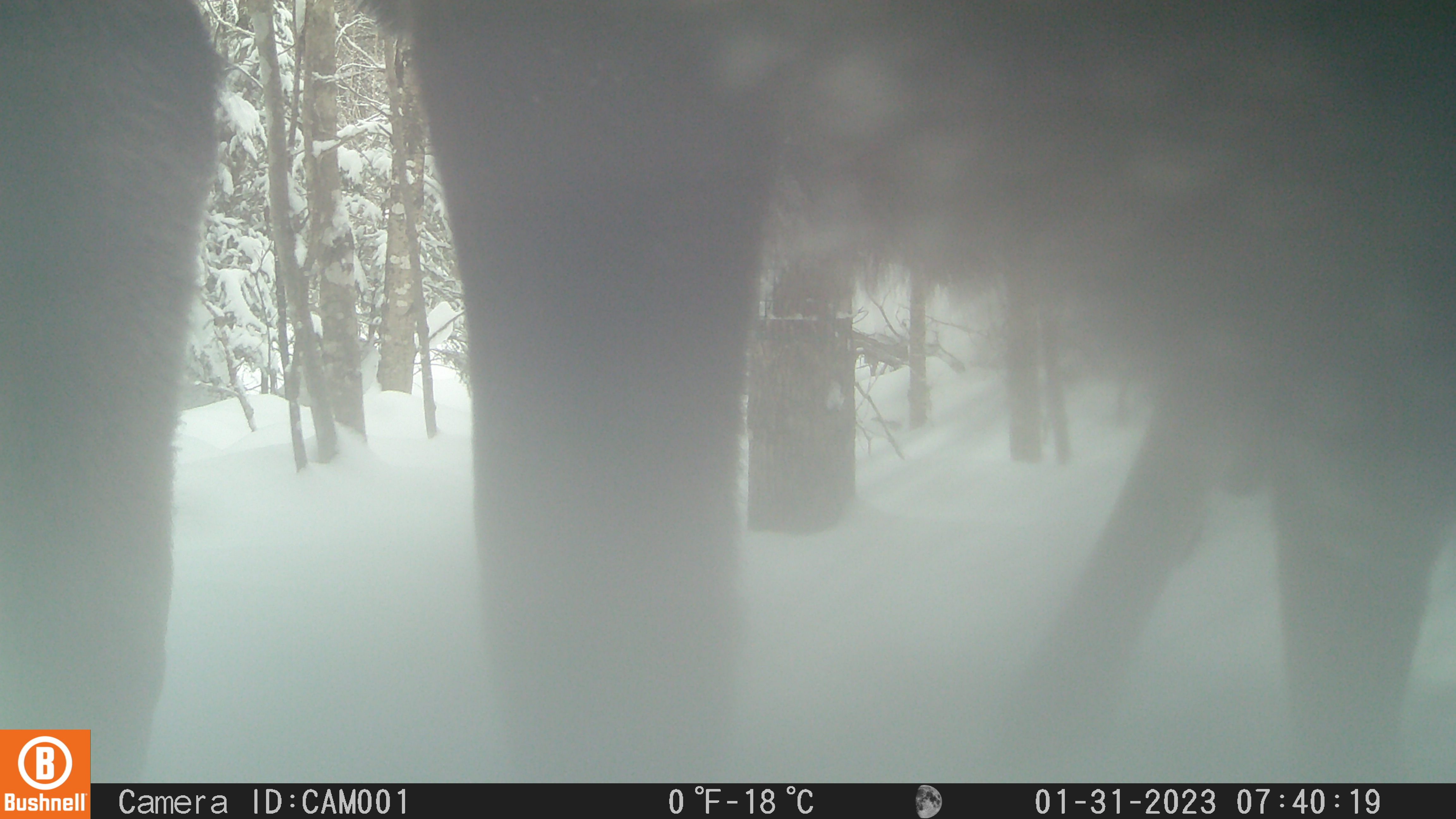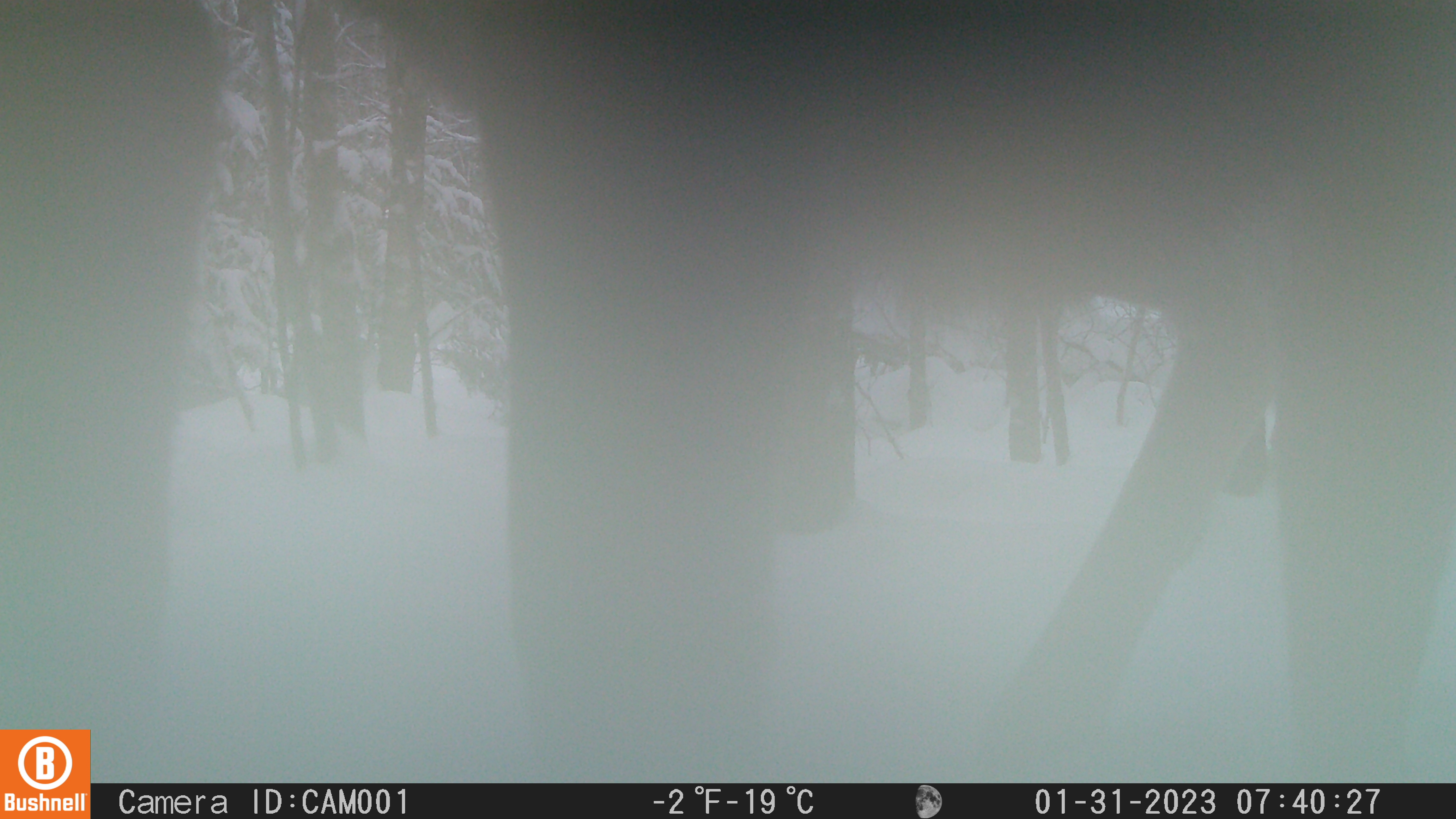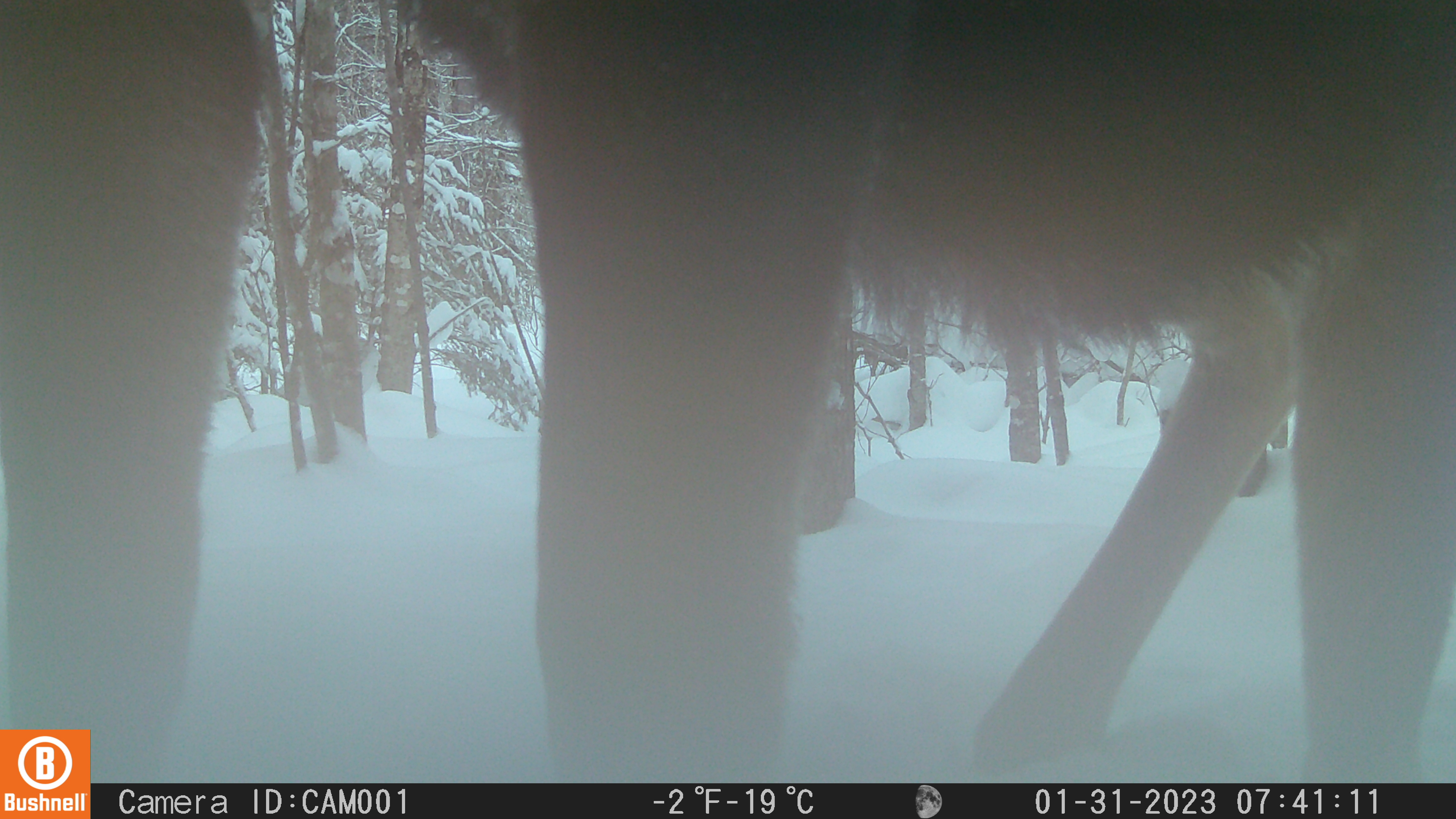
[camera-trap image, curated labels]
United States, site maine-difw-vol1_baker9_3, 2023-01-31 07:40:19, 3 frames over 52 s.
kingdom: Animalia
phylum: Chordata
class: Mammalia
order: Artiodactyla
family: Cervidae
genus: Alces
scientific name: Alces alces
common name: moose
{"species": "moose (Alces alces)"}